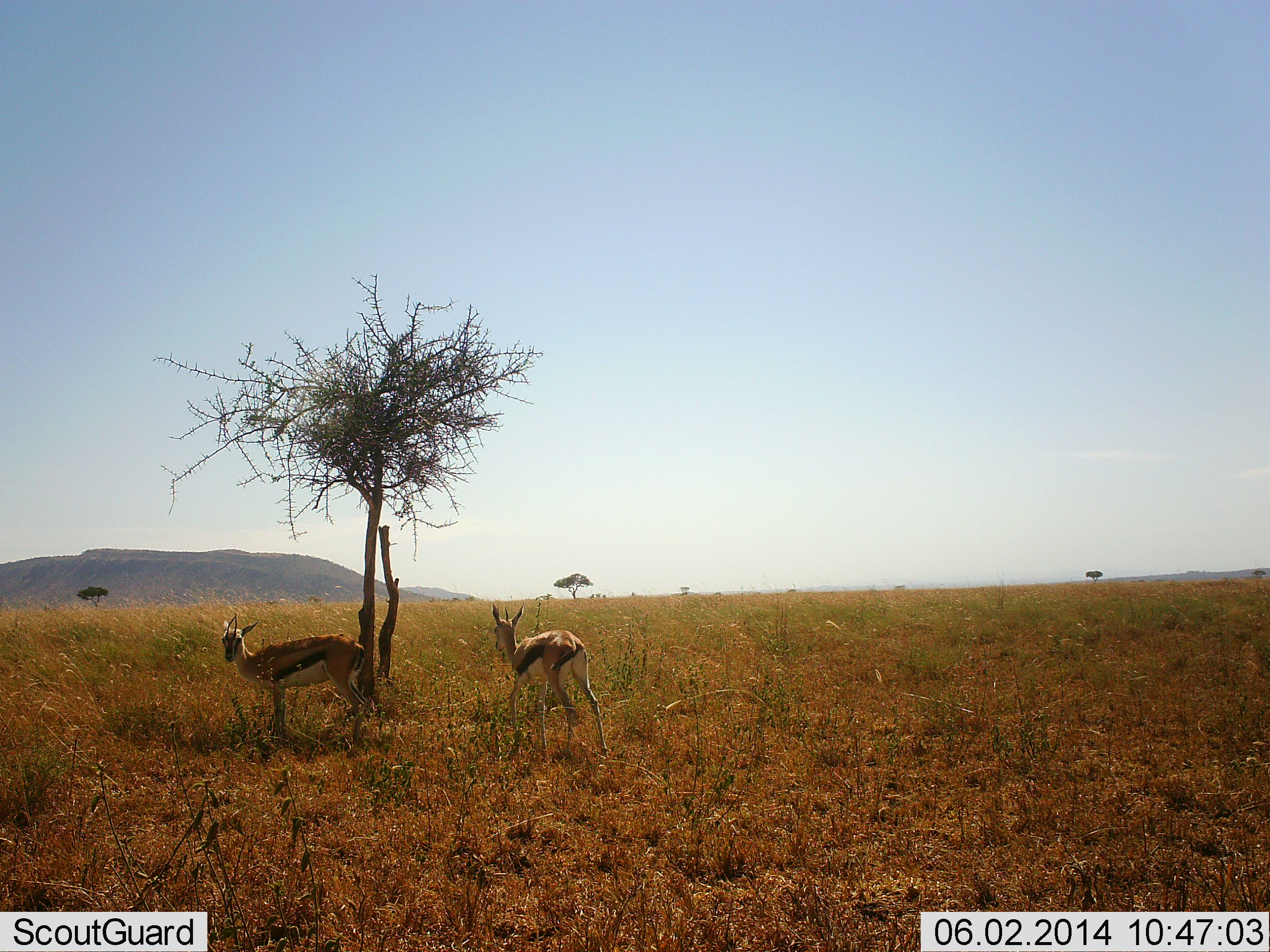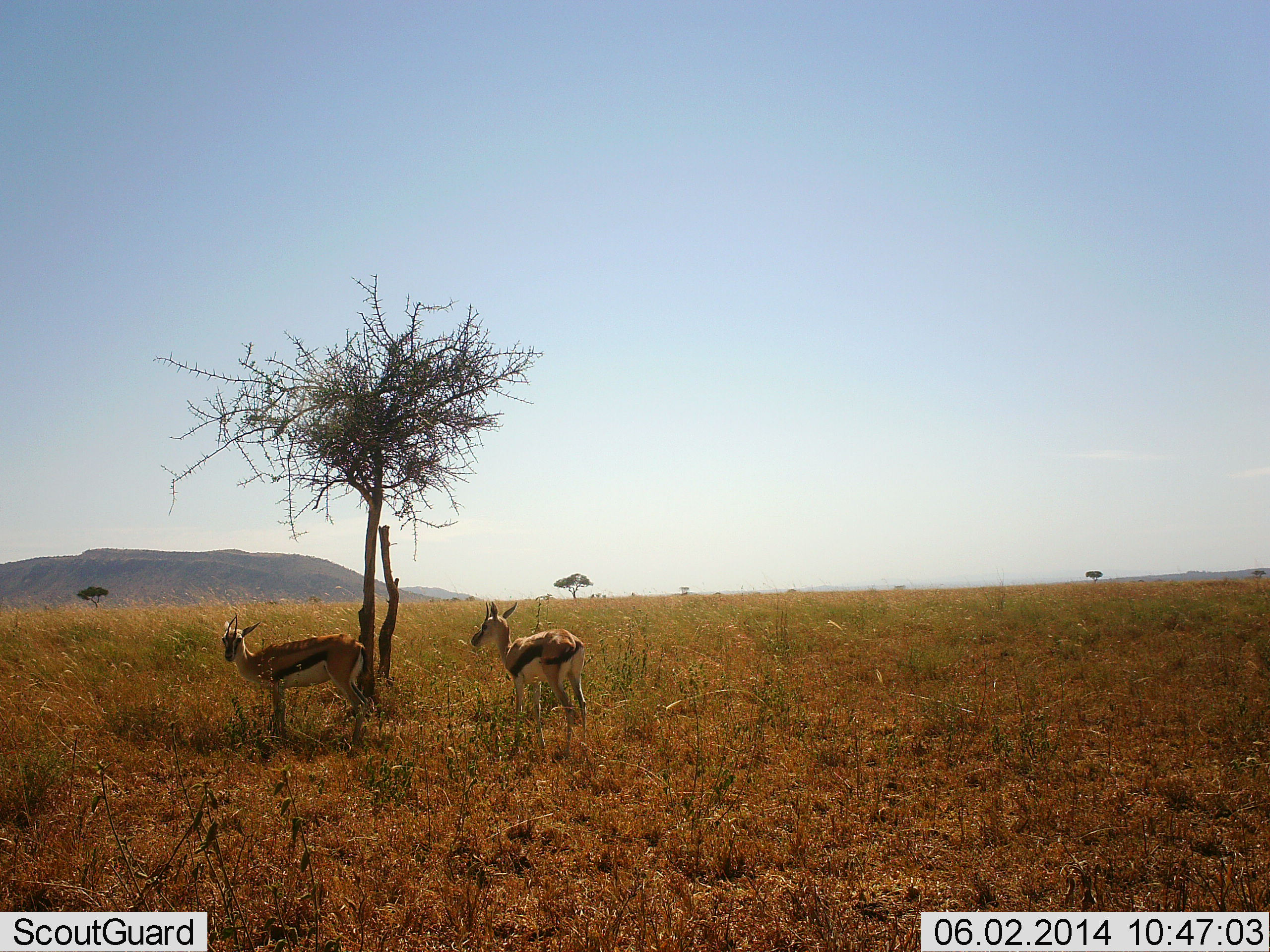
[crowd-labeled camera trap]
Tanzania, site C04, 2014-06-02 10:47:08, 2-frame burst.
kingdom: Animalia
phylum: Chordata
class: Mammalia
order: Artiodactyla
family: Bovidae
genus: Eudorcas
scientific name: Eudorcas thomsonii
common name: thomson's gazelle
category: gazellethomsons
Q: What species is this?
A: Gazellethomsons (thomson's gazelle) (Eudorcas thomsonii).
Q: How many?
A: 2.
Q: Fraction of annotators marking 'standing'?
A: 90%.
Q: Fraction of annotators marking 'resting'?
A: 0%.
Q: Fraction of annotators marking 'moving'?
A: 10%.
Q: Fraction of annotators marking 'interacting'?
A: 0%.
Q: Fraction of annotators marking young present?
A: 0%.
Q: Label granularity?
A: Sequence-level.